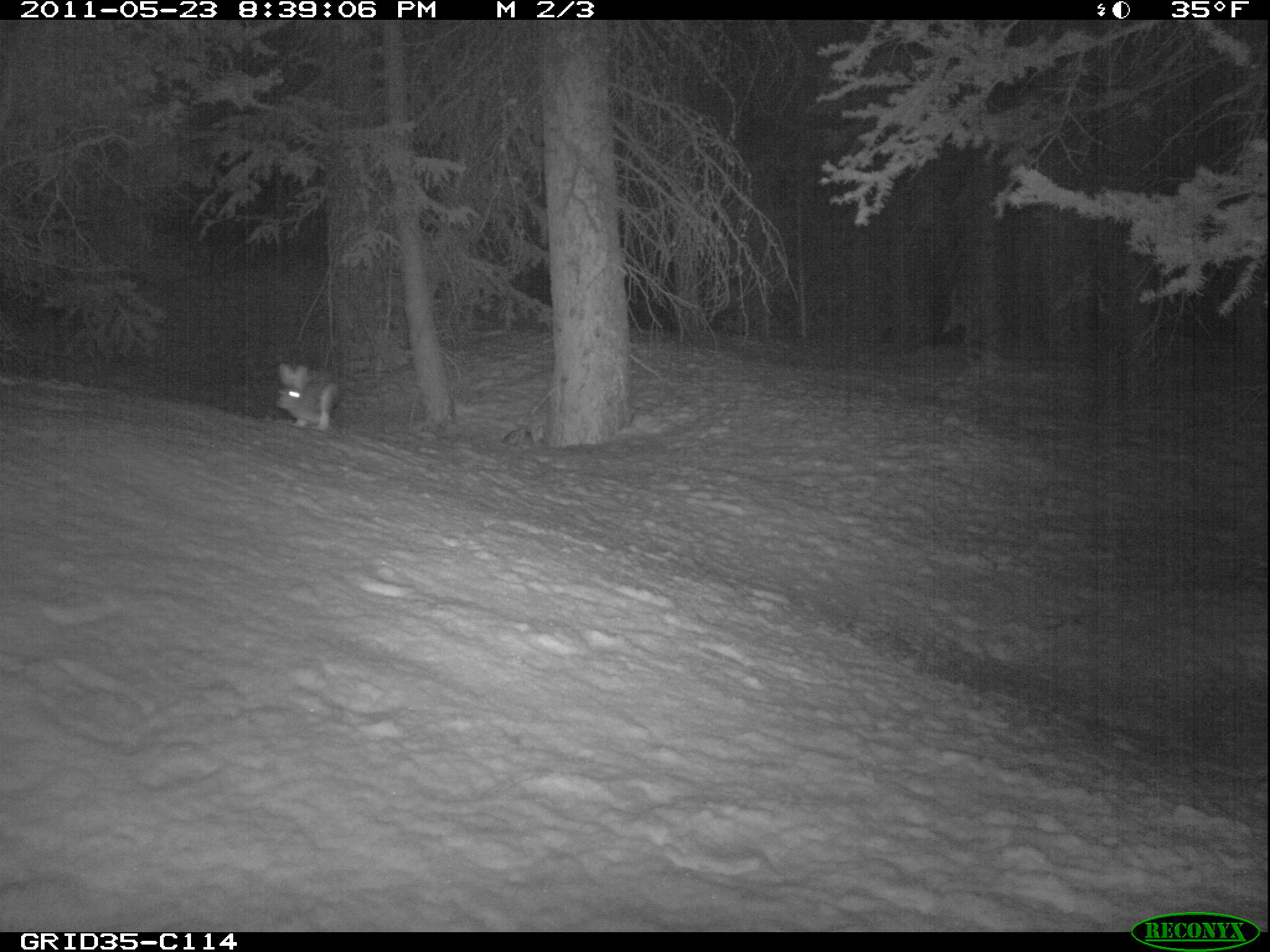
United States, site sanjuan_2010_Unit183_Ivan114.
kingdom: Animalia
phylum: Chordata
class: Mammalia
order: Lagomorpha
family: Leporidae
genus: Lepus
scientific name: Lepus americanus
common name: snowshoe hare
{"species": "Lepus americanus (snowshoe hare)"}